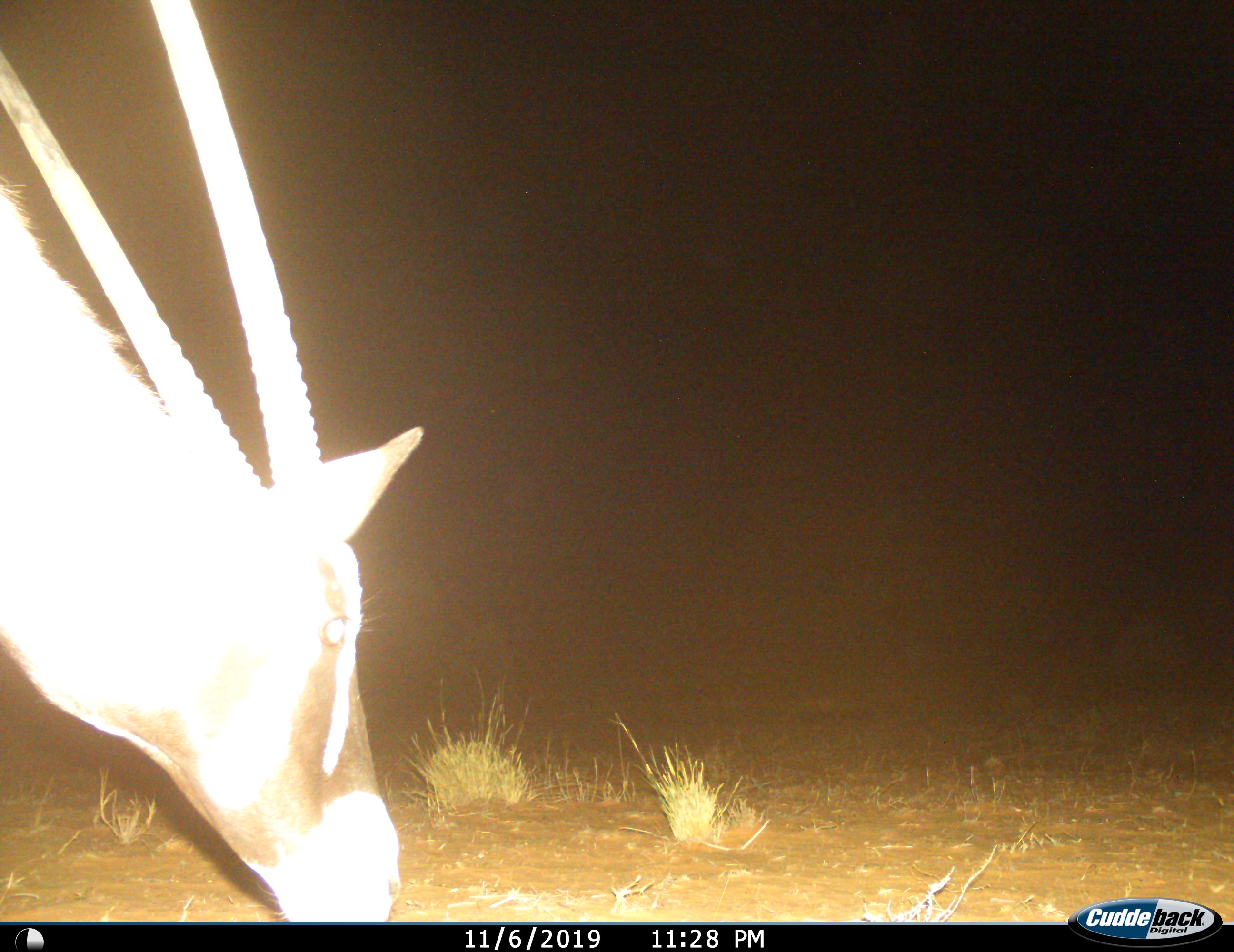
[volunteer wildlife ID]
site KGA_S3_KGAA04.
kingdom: Animalia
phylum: Chordata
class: Mammalia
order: Artiodactyla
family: Bovidae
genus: Oryx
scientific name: Oryx gazella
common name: gemsbok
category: oryx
Oryx (gemsbok) (Oryx gazella), count 1. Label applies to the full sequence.